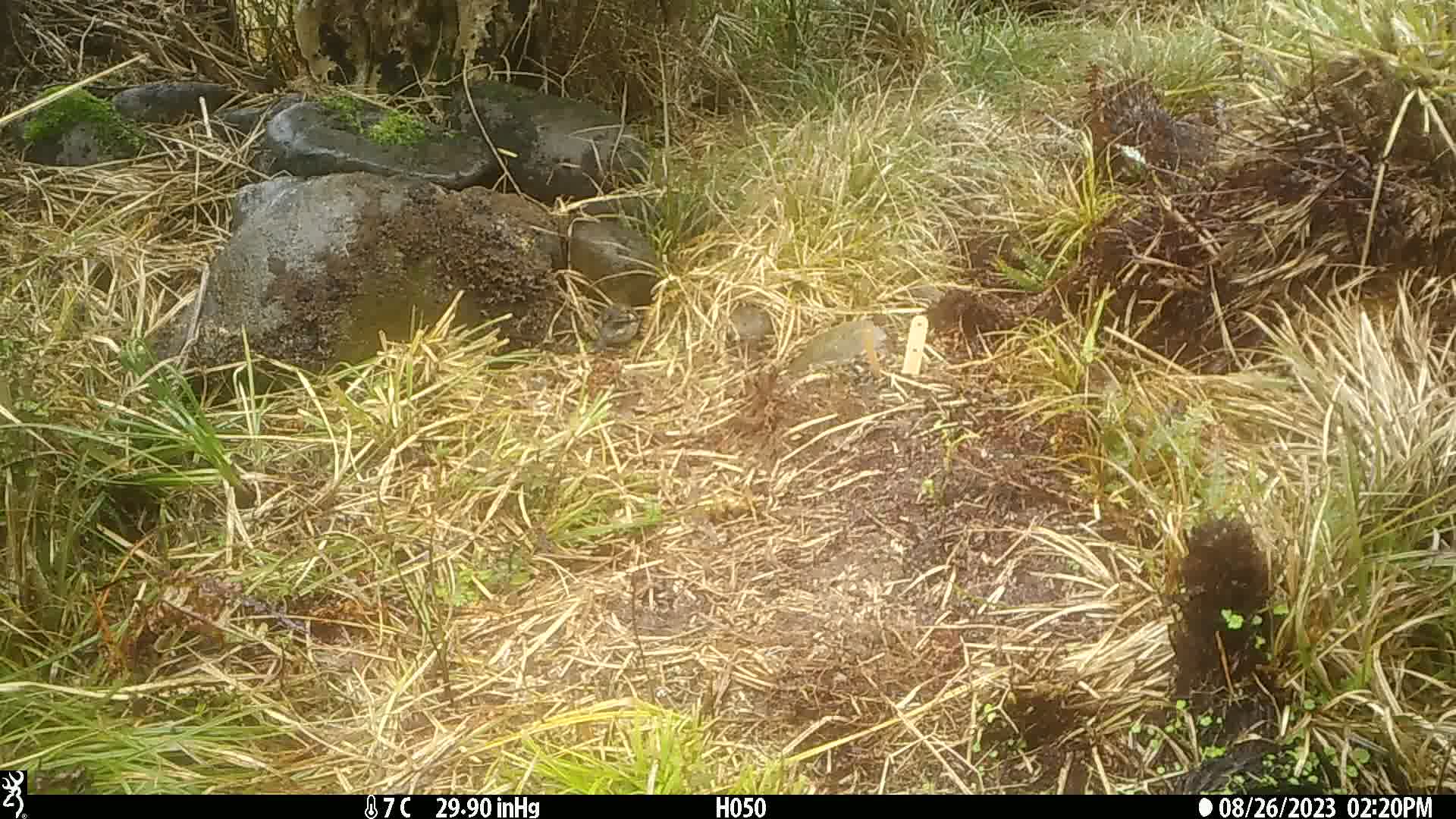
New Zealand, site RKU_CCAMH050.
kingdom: Animalia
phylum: Chordata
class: Aves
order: Passeriformes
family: Fringillidae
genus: Fringilla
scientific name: Fringilla coelebs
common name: common chaffinch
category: chaffinch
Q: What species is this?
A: Chaffinch (common chaffinch) (Fringilla coelebs).